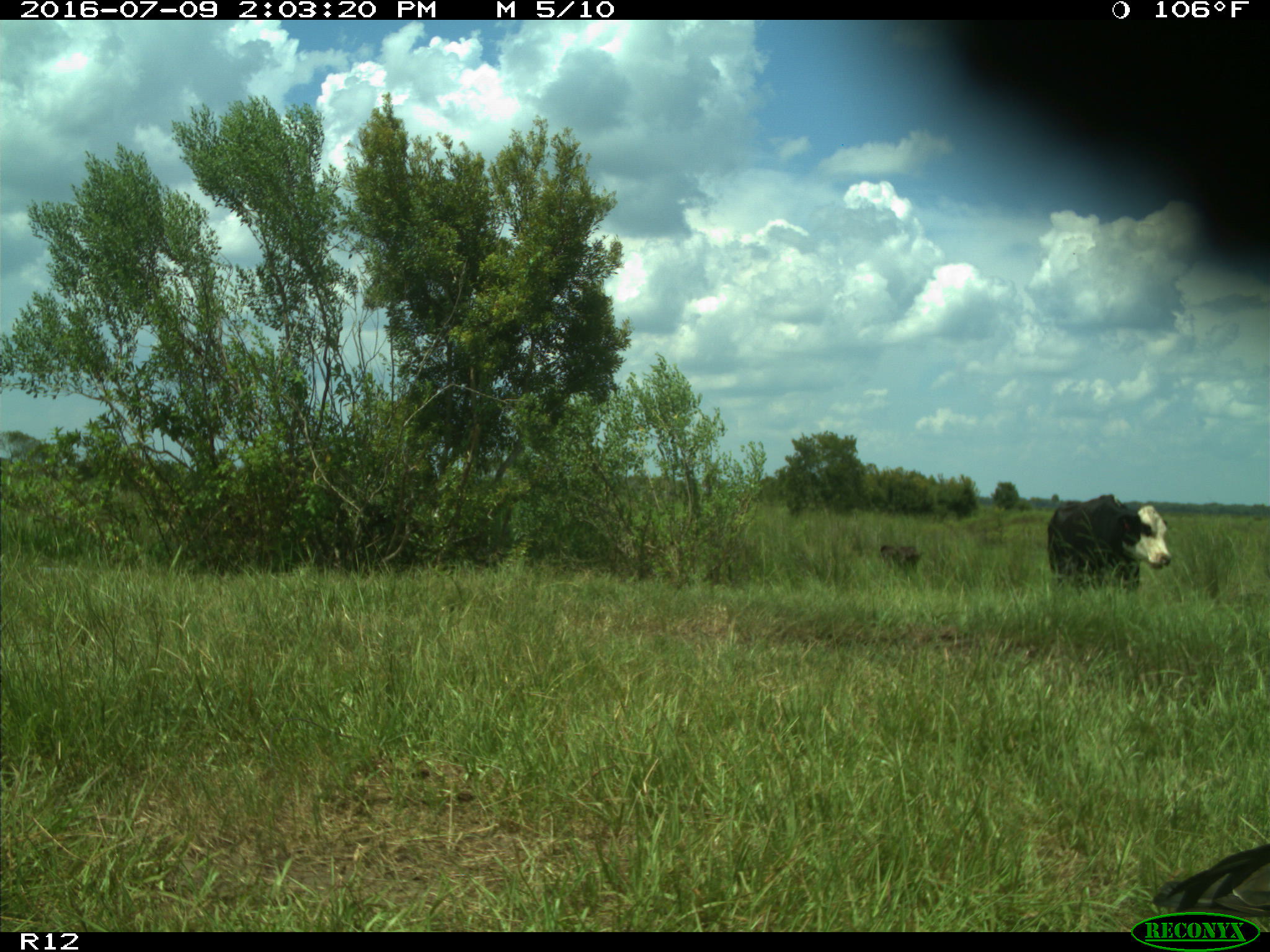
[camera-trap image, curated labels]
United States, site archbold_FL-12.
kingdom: Animalia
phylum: Chordata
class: Mammalia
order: Artiodactyla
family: Bovidae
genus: Bos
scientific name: Bos taurus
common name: domestic cow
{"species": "Bos taurus (domestic cow)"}